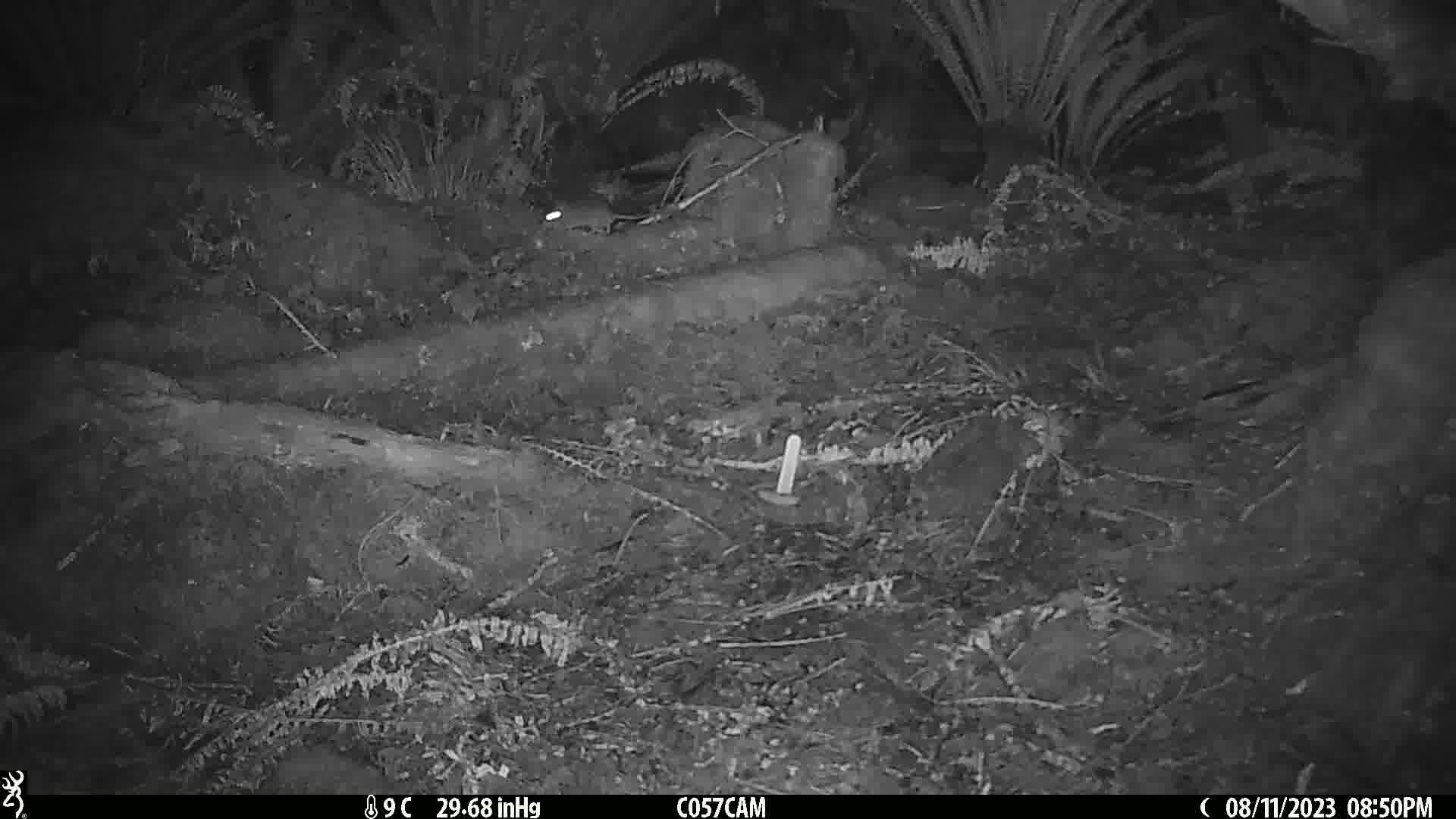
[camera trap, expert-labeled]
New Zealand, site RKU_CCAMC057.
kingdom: Animalia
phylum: Chordata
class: Mammalia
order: Rodentia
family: Muridae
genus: Rattus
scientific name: Rattus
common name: rat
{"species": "rat (Rattus)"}